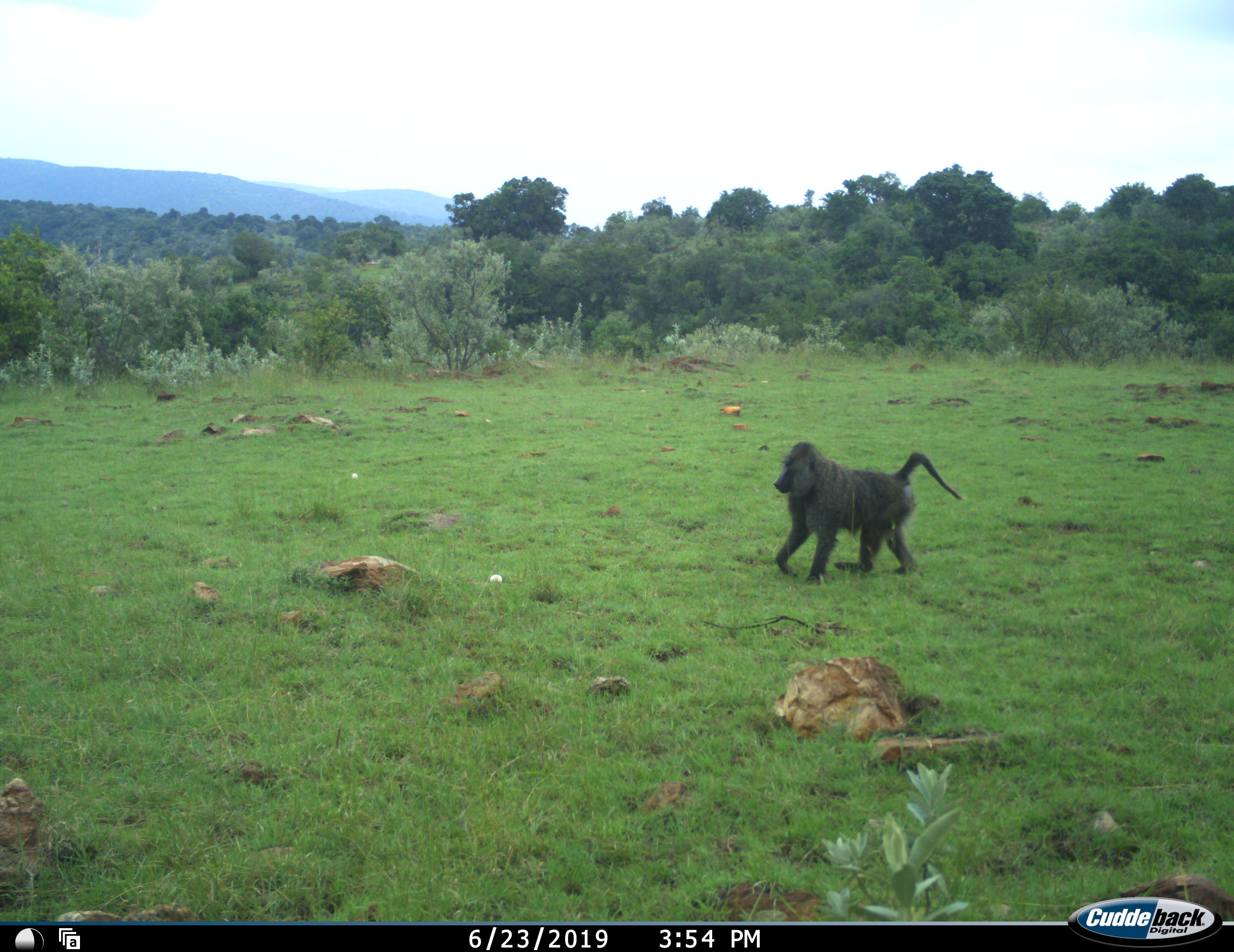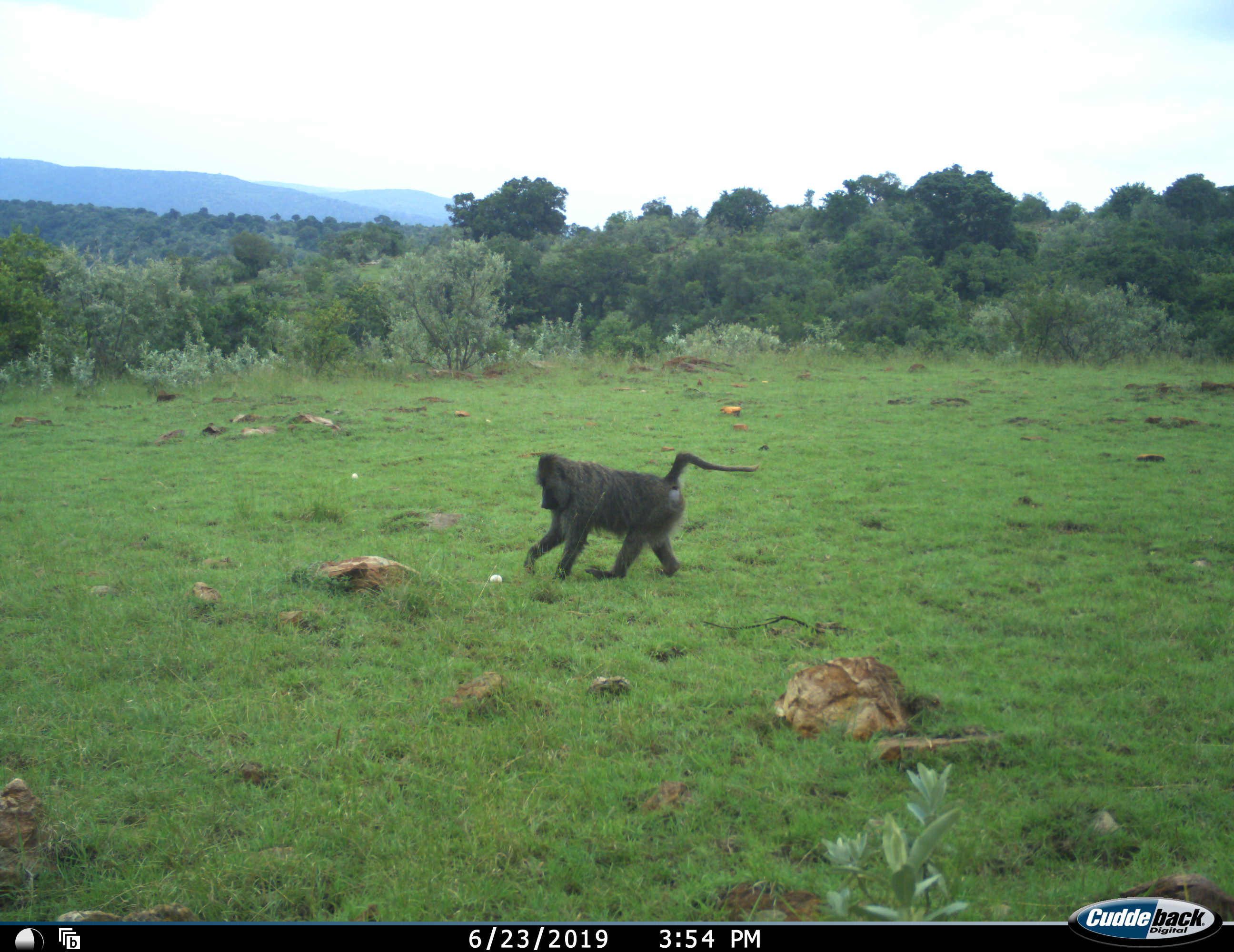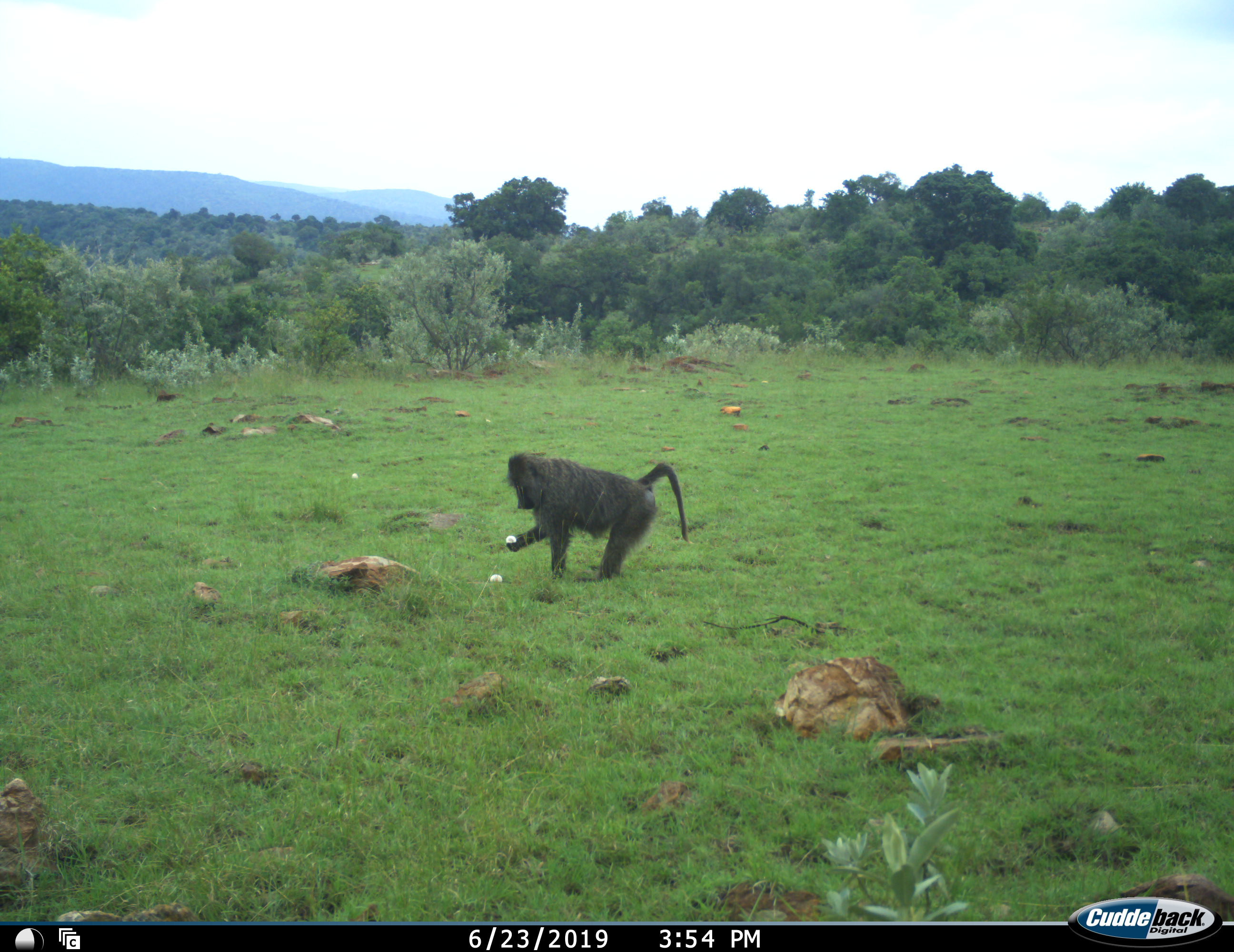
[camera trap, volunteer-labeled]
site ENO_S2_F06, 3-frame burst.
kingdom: Animalia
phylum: Chordata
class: Mammalia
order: Primates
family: Cercopithecidae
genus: Papio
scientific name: Papio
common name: baboon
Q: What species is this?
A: Baboon (Papio).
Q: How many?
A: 1.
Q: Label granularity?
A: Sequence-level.